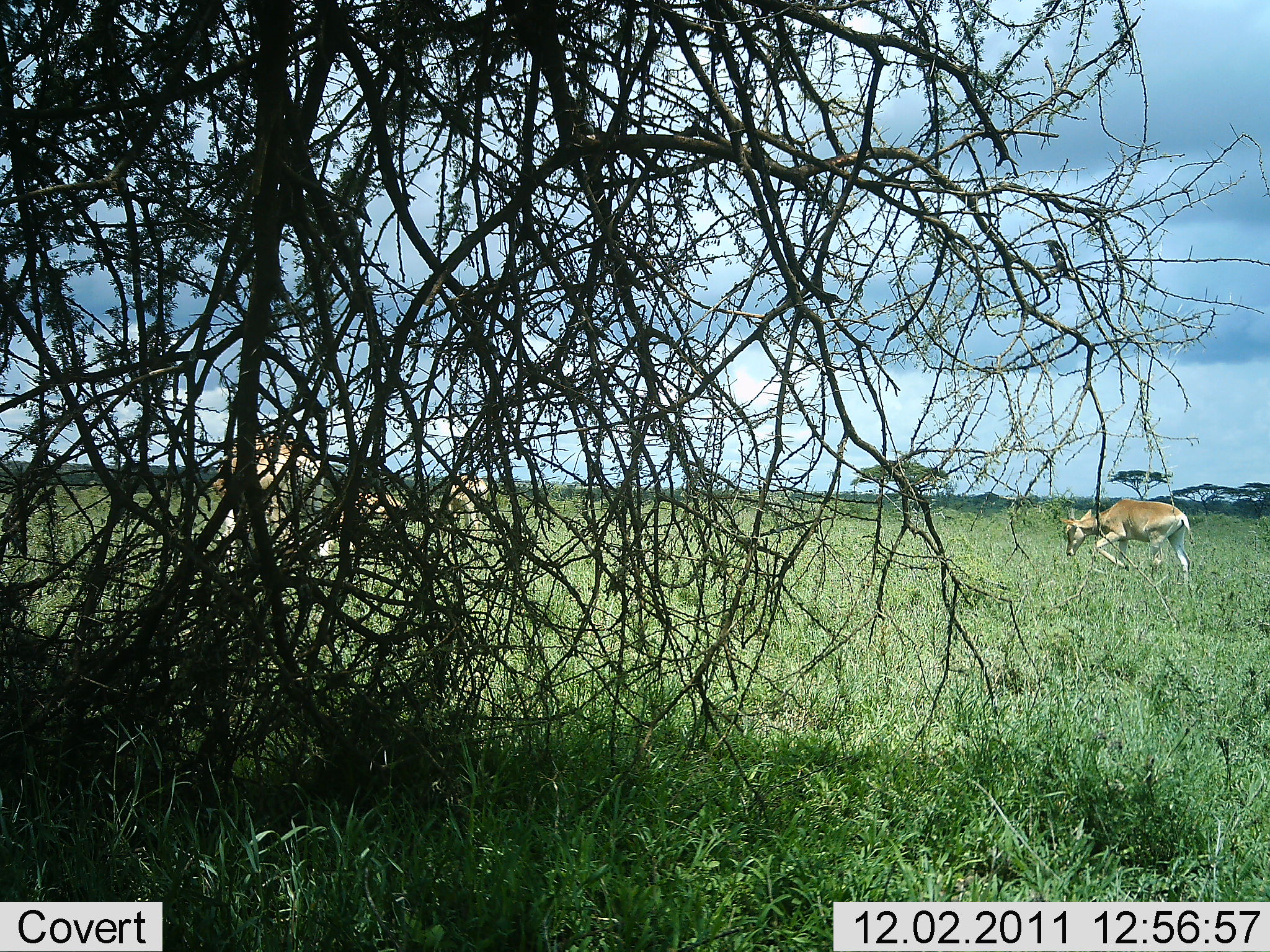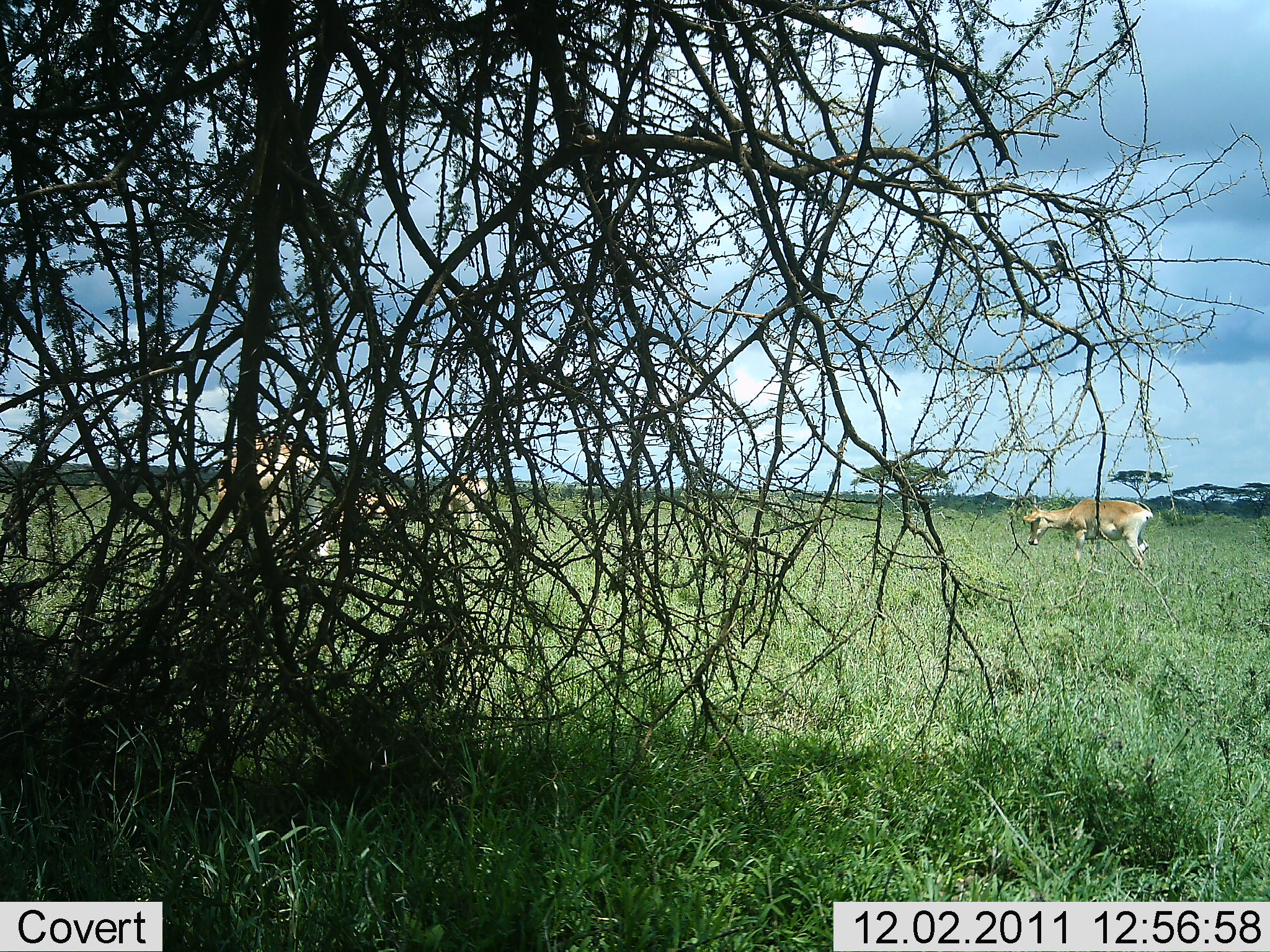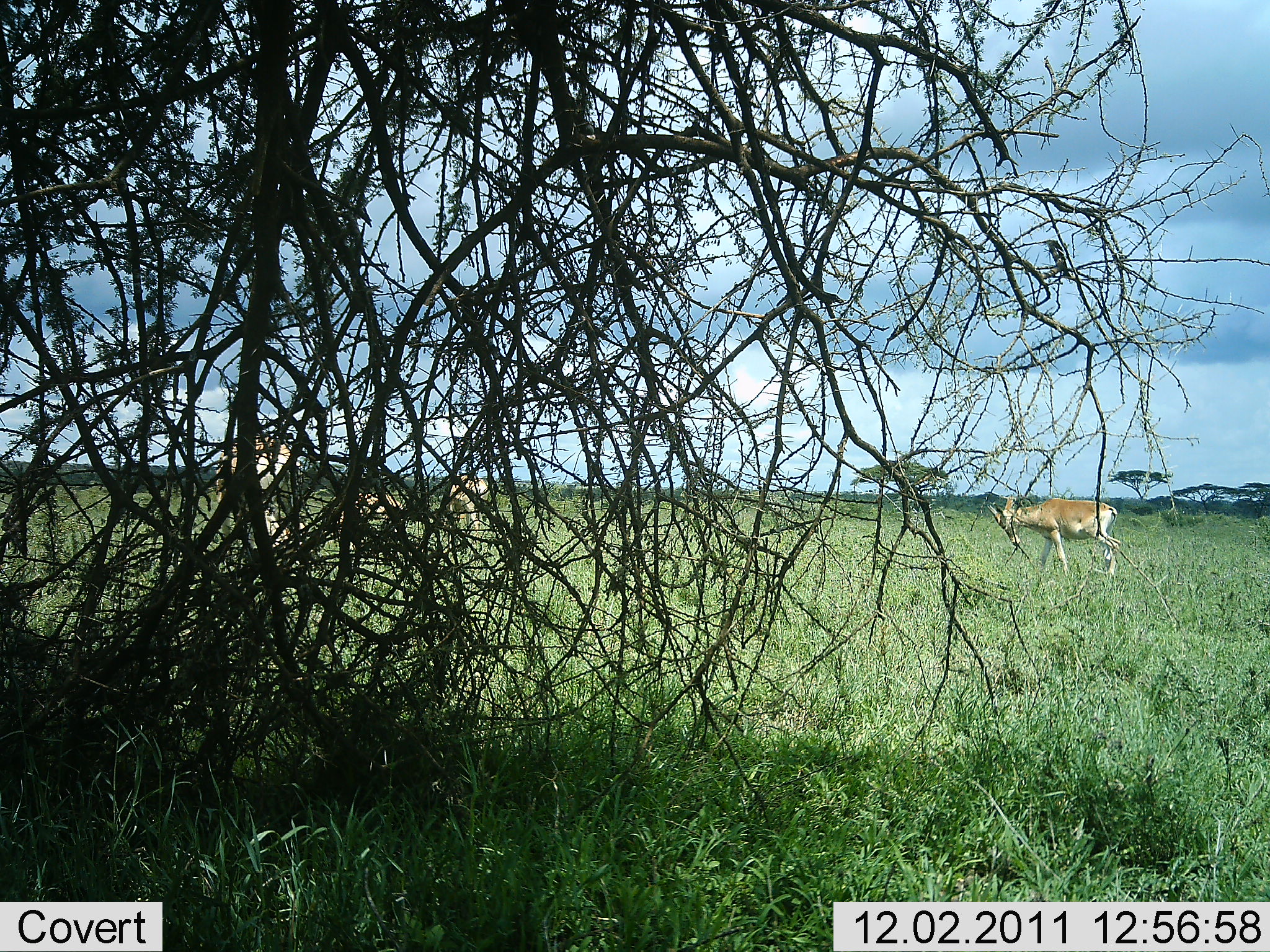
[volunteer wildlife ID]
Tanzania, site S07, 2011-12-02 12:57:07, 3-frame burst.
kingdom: Animalia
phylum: Chordata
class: Mammalia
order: Artiodactyla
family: Bovidae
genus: Nanger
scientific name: Nanger granti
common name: grant's gazelle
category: gazellegrants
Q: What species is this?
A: Gazellegrants (grant's gazelle) (Nanger granti).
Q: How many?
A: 2.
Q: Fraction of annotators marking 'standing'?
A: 8%.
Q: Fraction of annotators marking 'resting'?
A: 8%.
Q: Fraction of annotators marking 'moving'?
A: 67%.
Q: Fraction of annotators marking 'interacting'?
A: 25%.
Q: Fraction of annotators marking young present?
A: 0%.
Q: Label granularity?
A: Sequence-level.